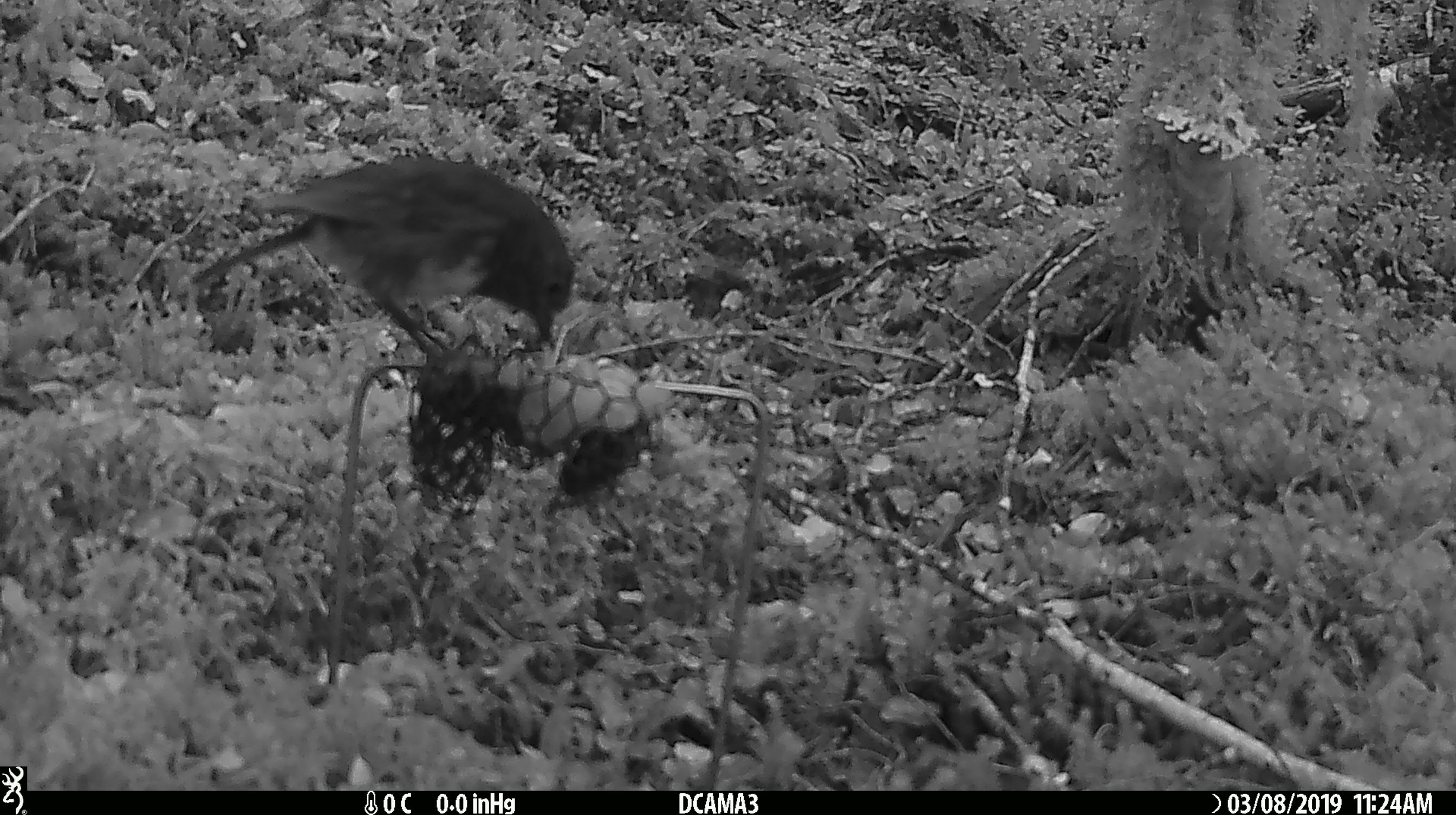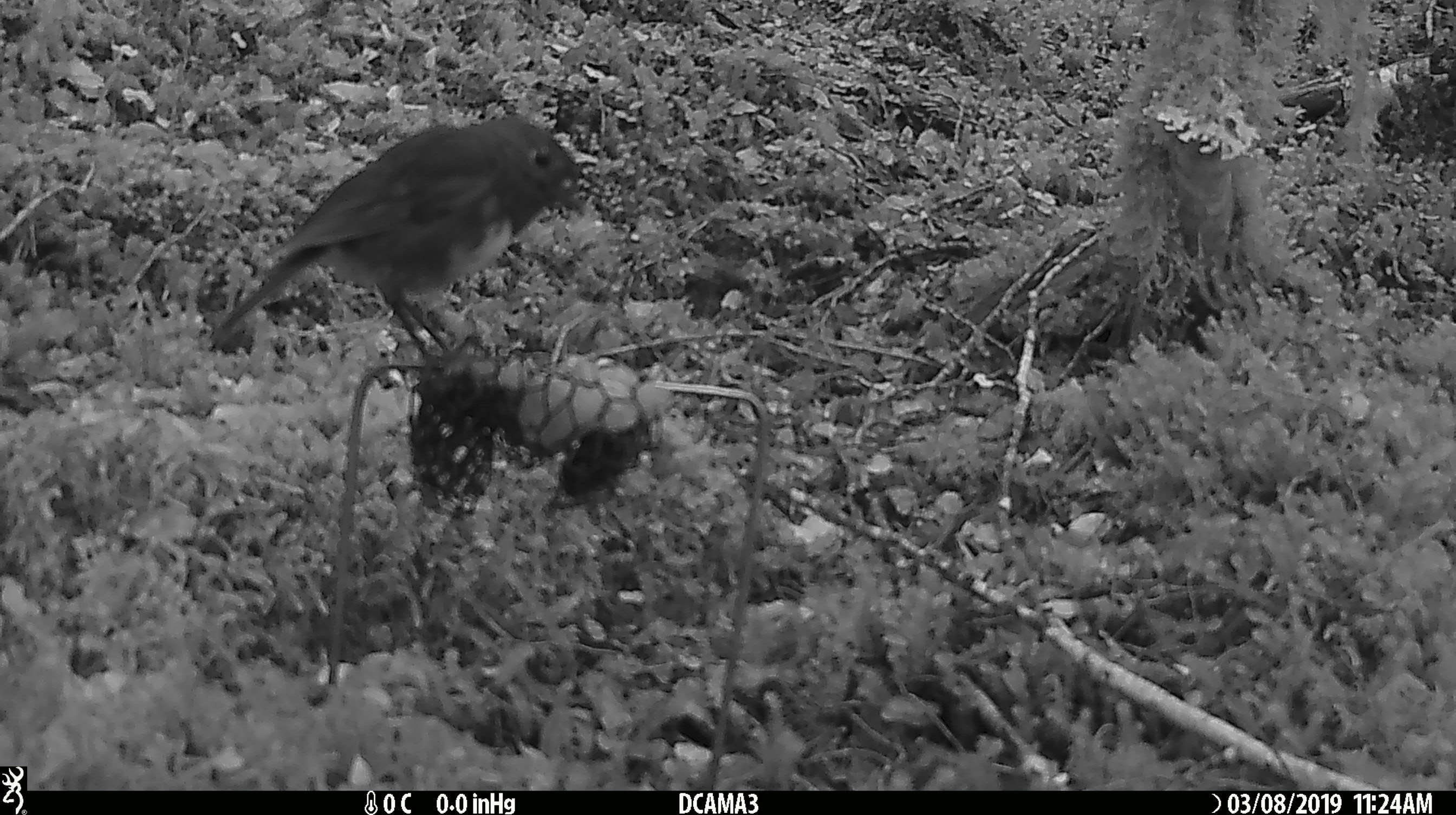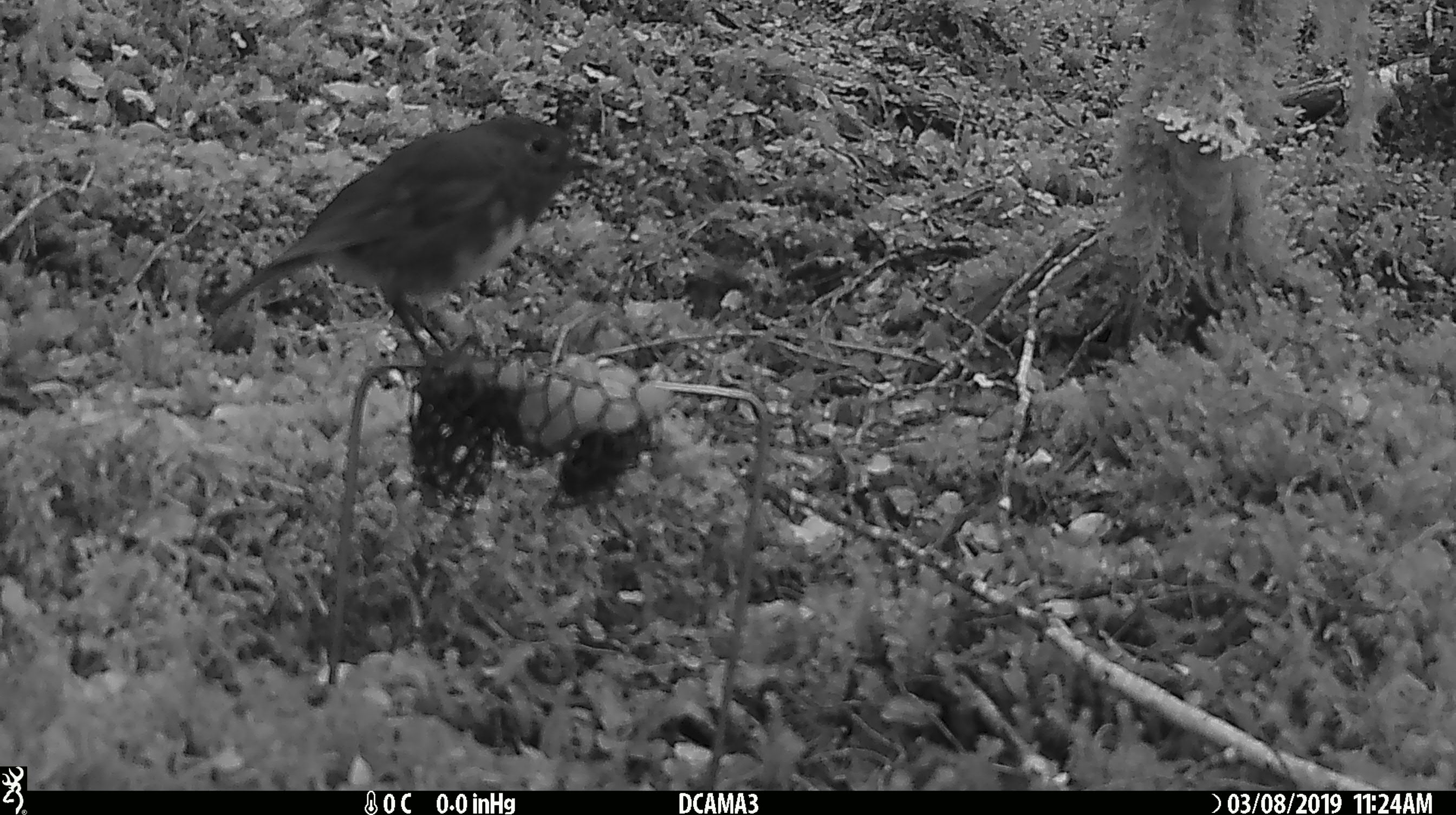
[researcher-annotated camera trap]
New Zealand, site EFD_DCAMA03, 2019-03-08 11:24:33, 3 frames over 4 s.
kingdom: Animalia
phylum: Chordata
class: Aves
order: Passeriformes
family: Petroicidae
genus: Petroica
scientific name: Petroica australis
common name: new zealand robin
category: robin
Robin (new zealand robin) (Petroica australis).